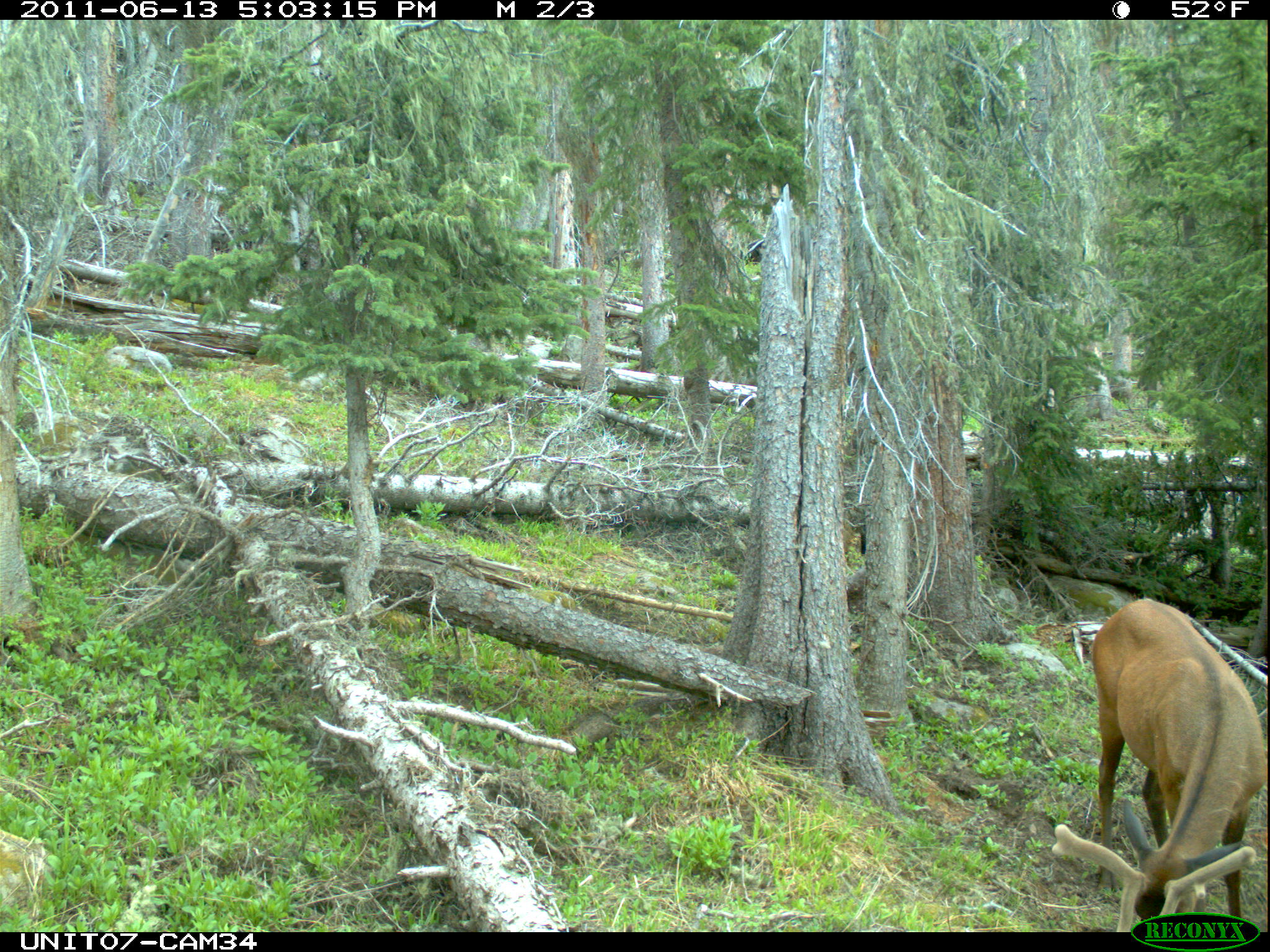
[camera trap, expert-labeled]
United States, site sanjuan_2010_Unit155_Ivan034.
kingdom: Animalia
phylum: Chordata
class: Mammalia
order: Artiodactyla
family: Cervidae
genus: Cervus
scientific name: Cervus elaphus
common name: red deer